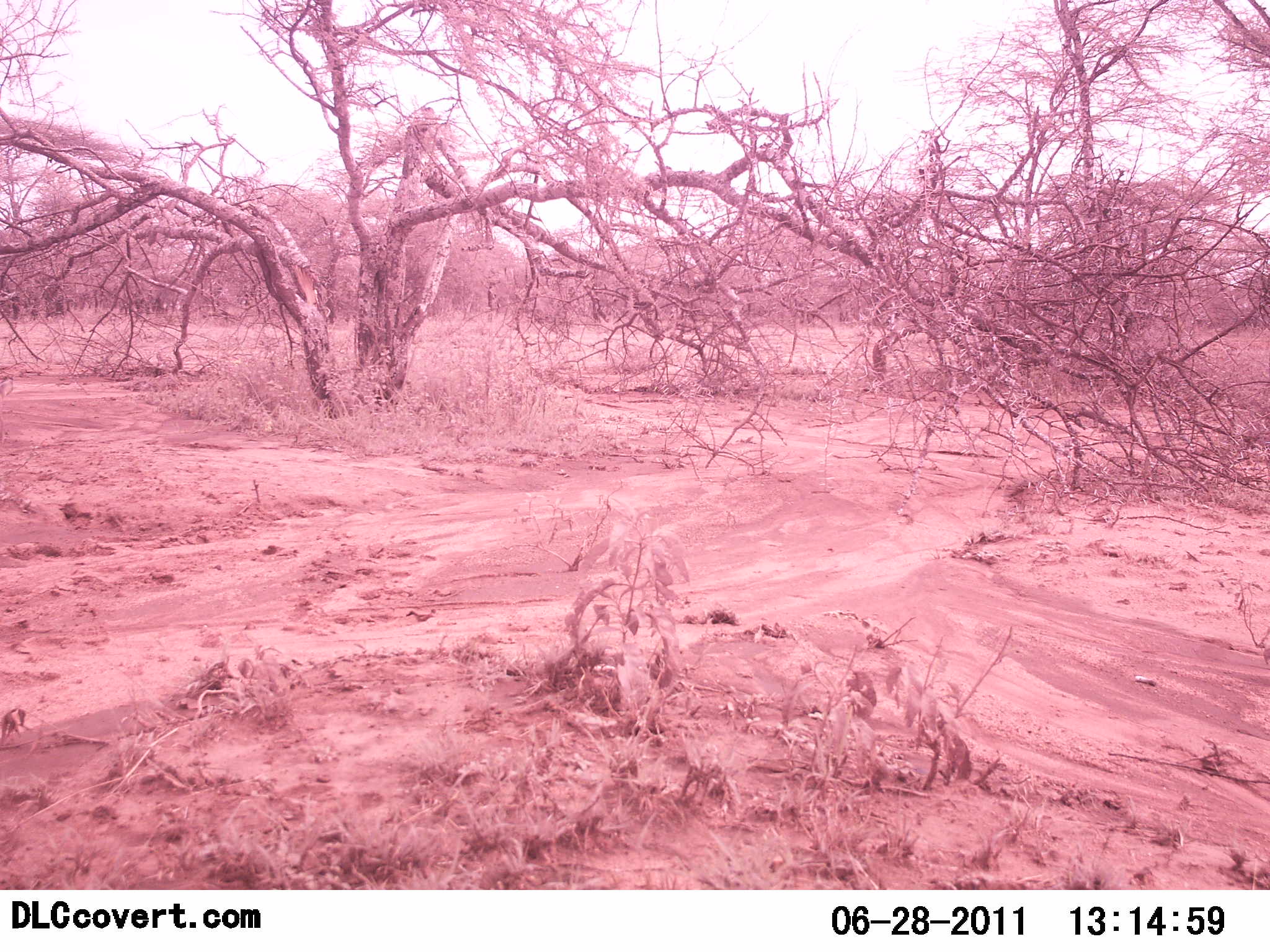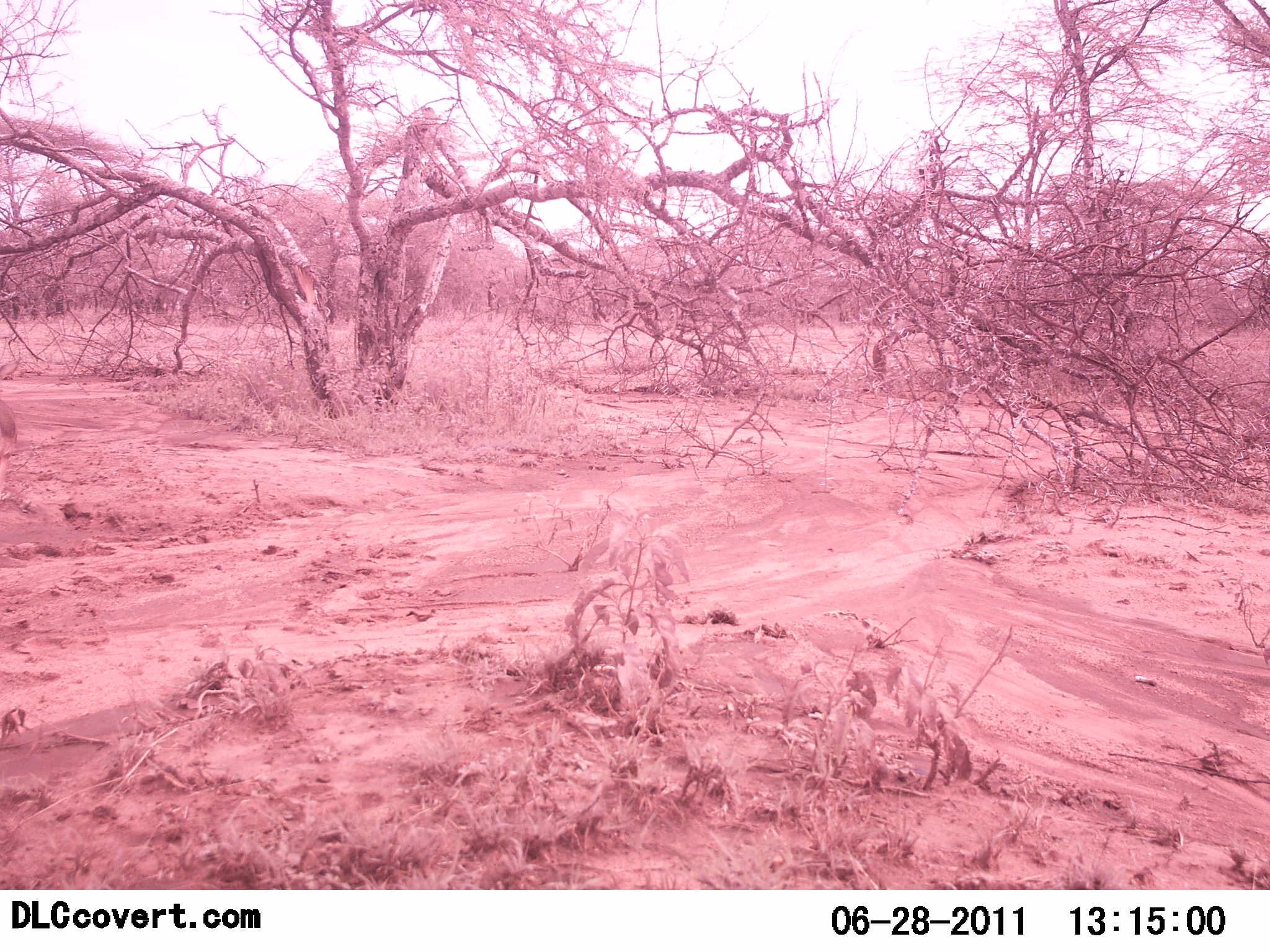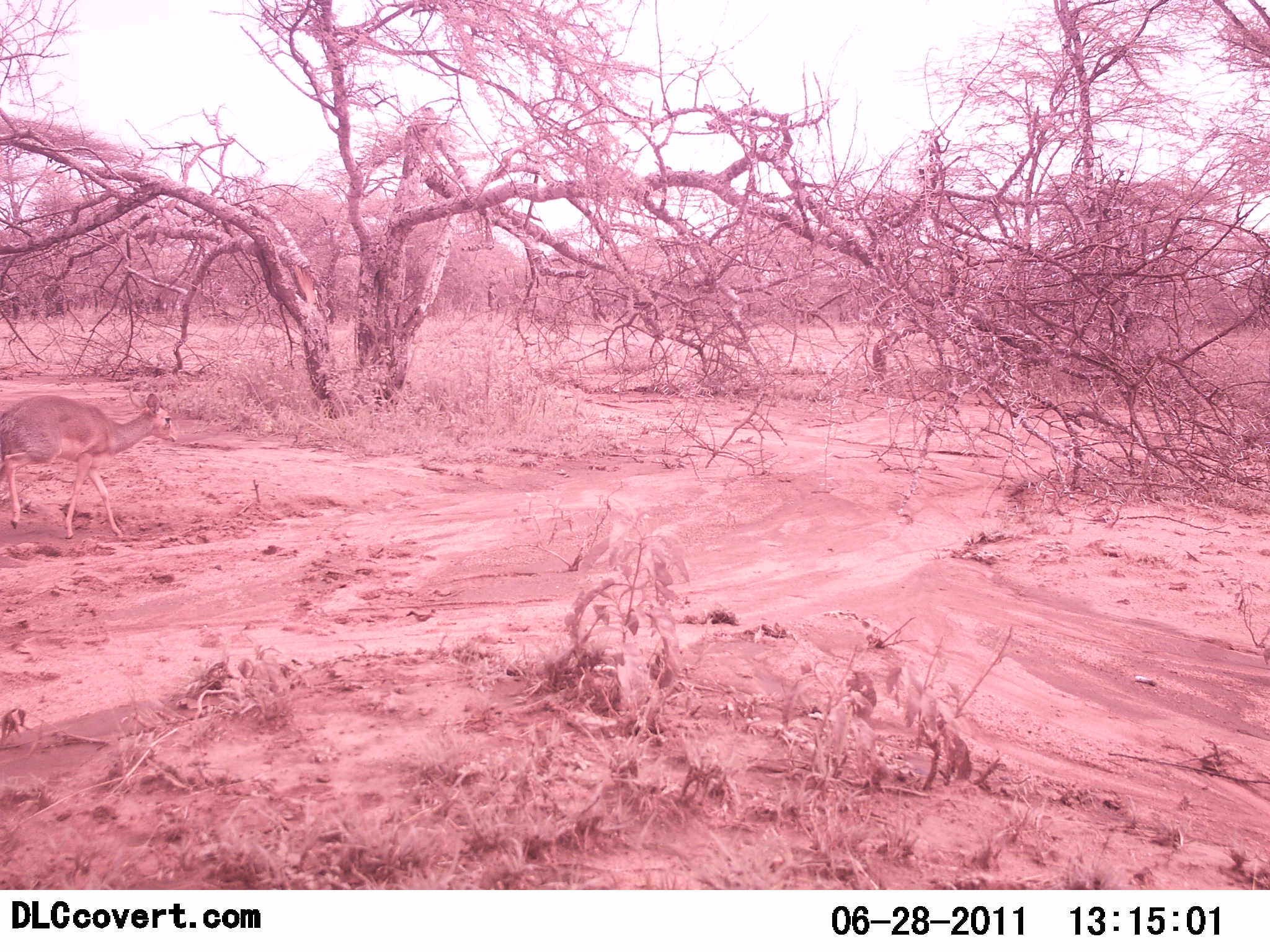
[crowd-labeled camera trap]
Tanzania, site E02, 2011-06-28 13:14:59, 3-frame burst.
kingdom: Animalia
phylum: Chordata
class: Mammalia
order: Artiodactyla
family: Bovidae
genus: Madoqua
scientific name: Madoqua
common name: dikdik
Dikdik (Madoqua), count 1. Behavior (volunteer vote fractions): standing 8%, resting 0%, moving 92%, interacting 0%. Young present (vote fraction): 0%. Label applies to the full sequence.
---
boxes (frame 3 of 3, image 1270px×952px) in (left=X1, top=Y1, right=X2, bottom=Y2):
animal: (left=0, top=388, right=177, bottom=540)